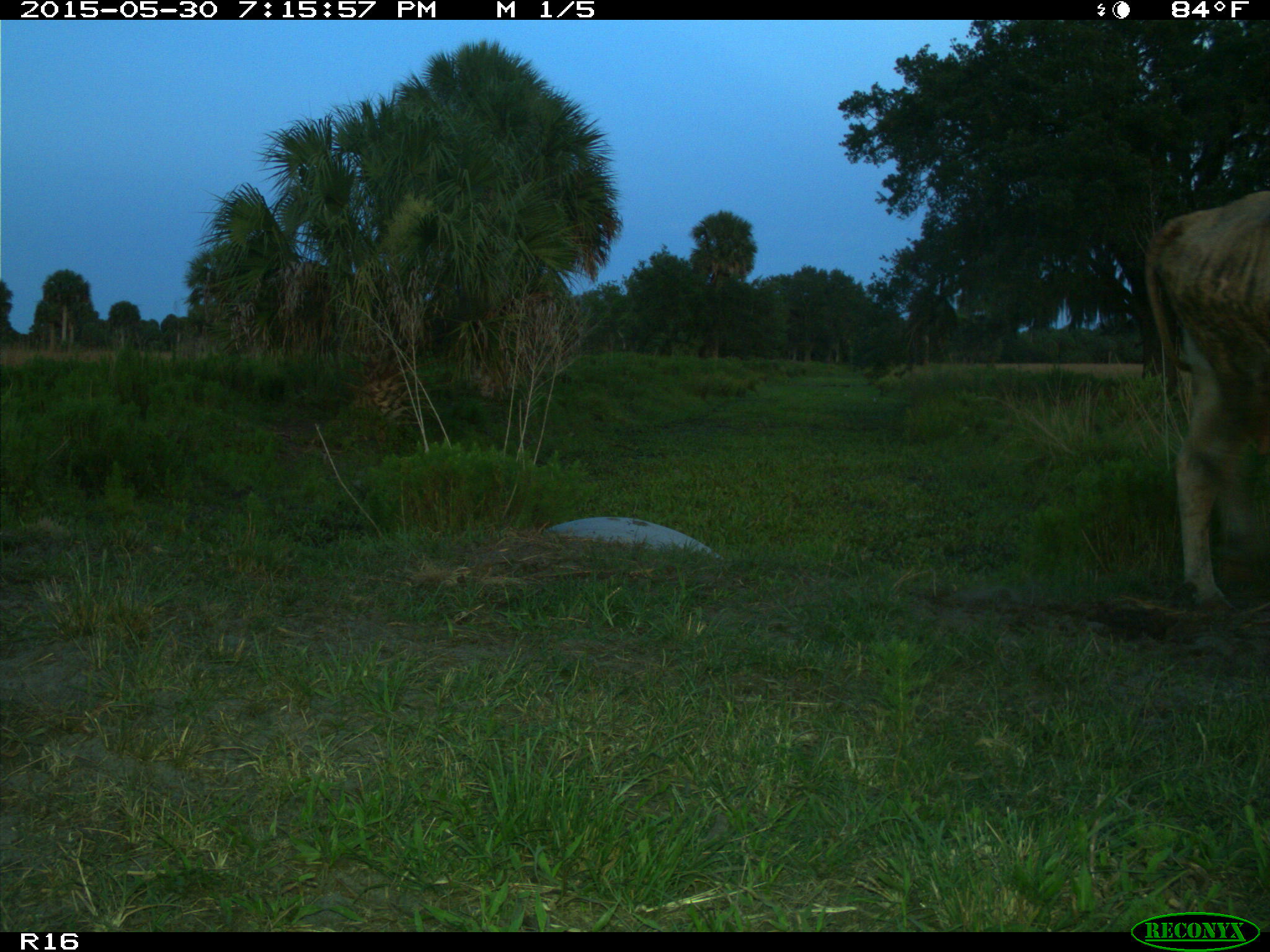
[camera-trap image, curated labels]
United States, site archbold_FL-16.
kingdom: Animalia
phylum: Chordata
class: Mammalia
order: Artiodactyla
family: Bovidae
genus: Bos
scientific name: Bos taurus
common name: domestic cow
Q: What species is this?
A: Bos taurus (domestic cow).